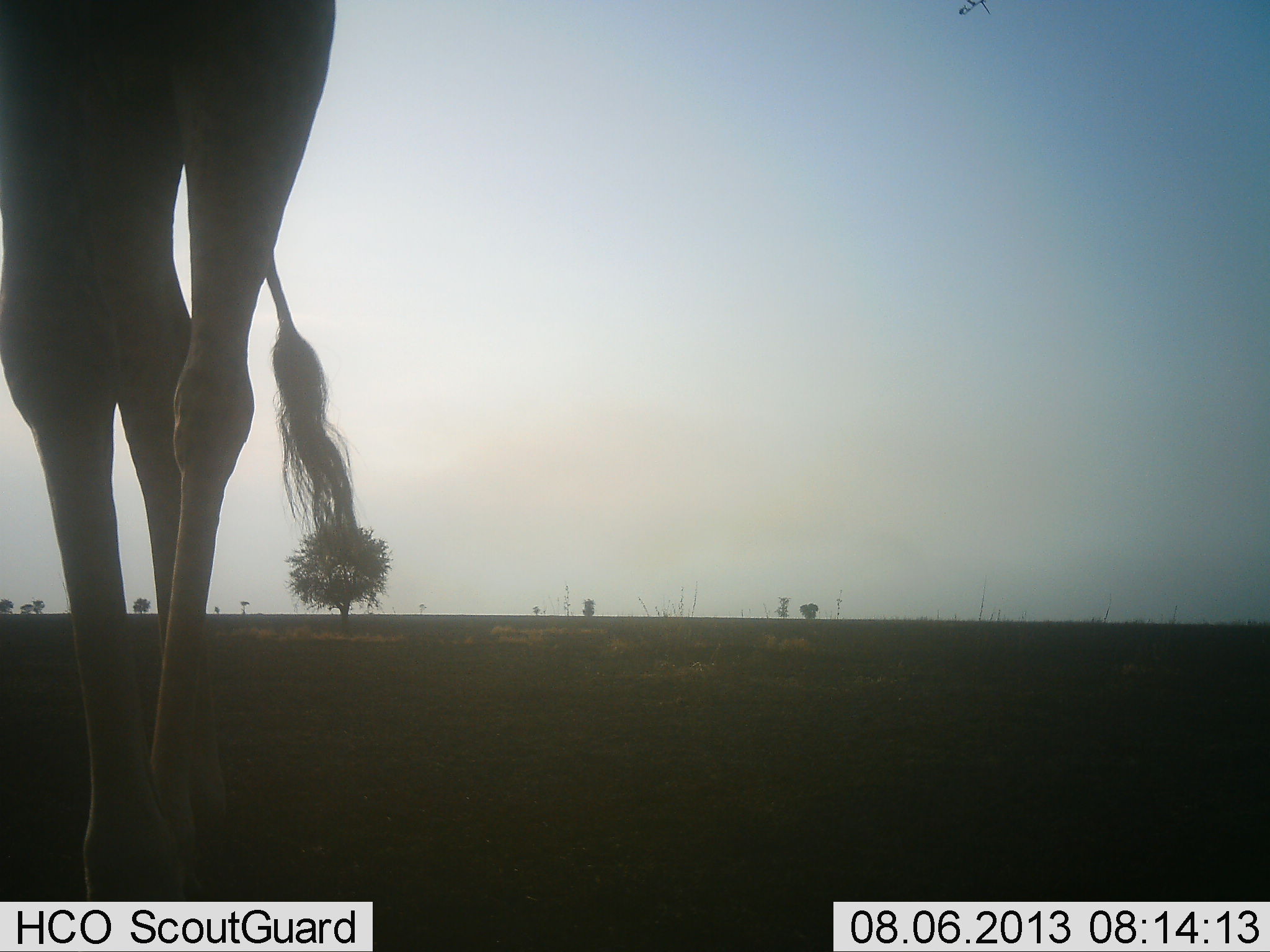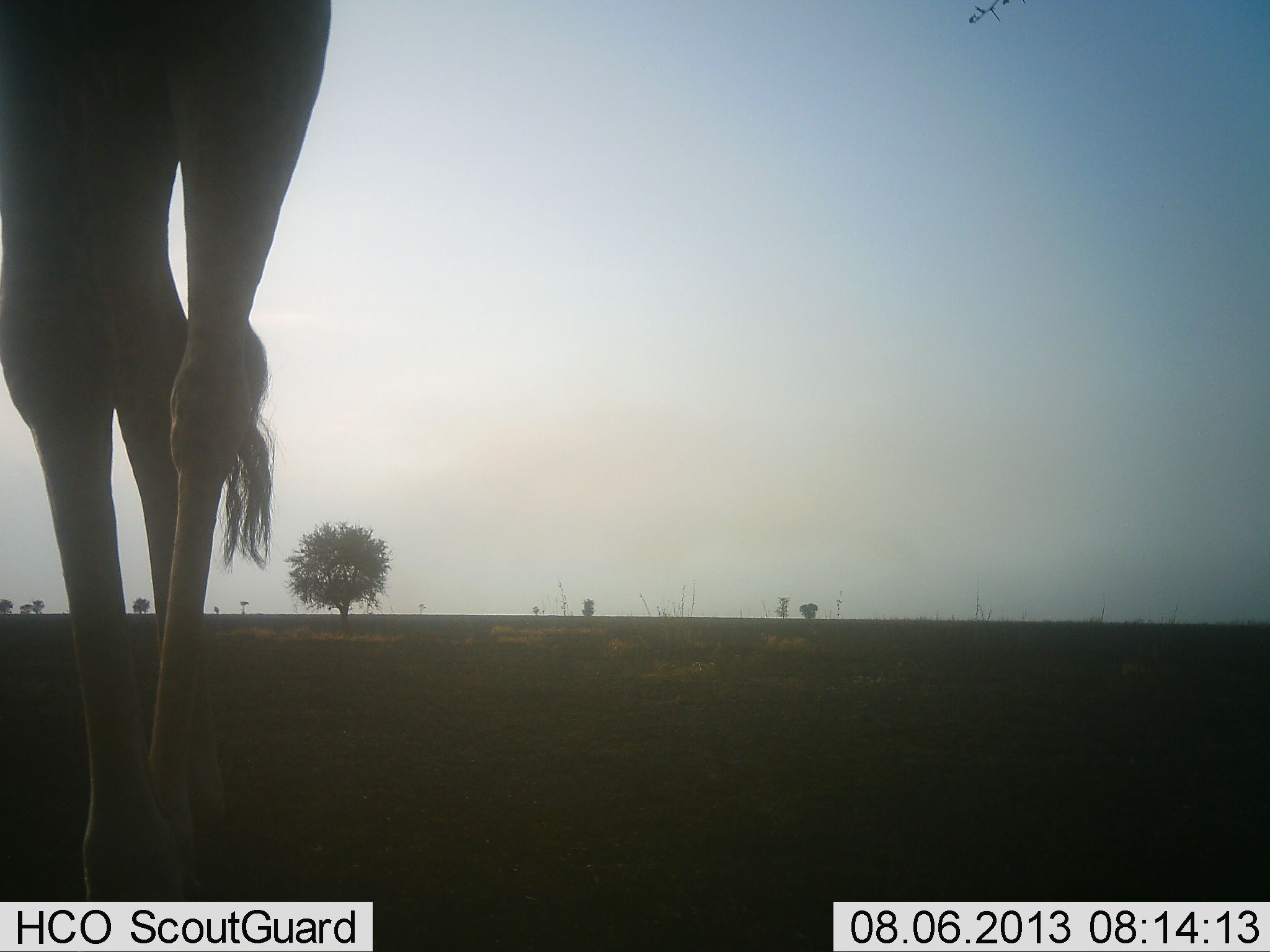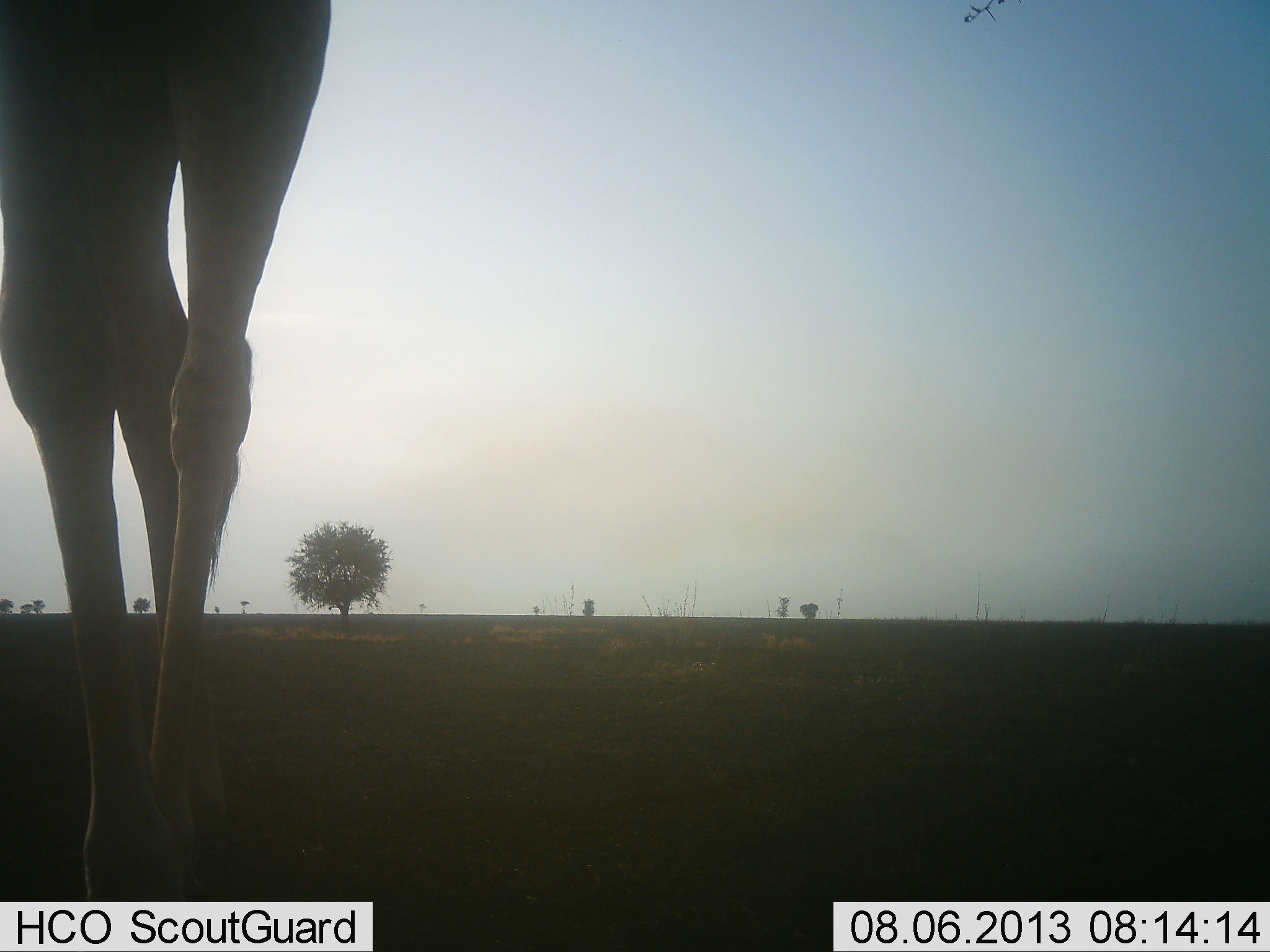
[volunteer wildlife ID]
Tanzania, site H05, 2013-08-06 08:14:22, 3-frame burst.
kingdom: Animalia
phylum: Chordata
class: Mammalia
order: Artiodactyla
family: Giraffidae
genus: Giraffa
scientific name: Giraffa camelopardalis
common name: giraffe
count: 1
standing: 94%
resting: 0%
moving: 6%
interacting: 0%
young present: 0%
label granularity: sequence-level